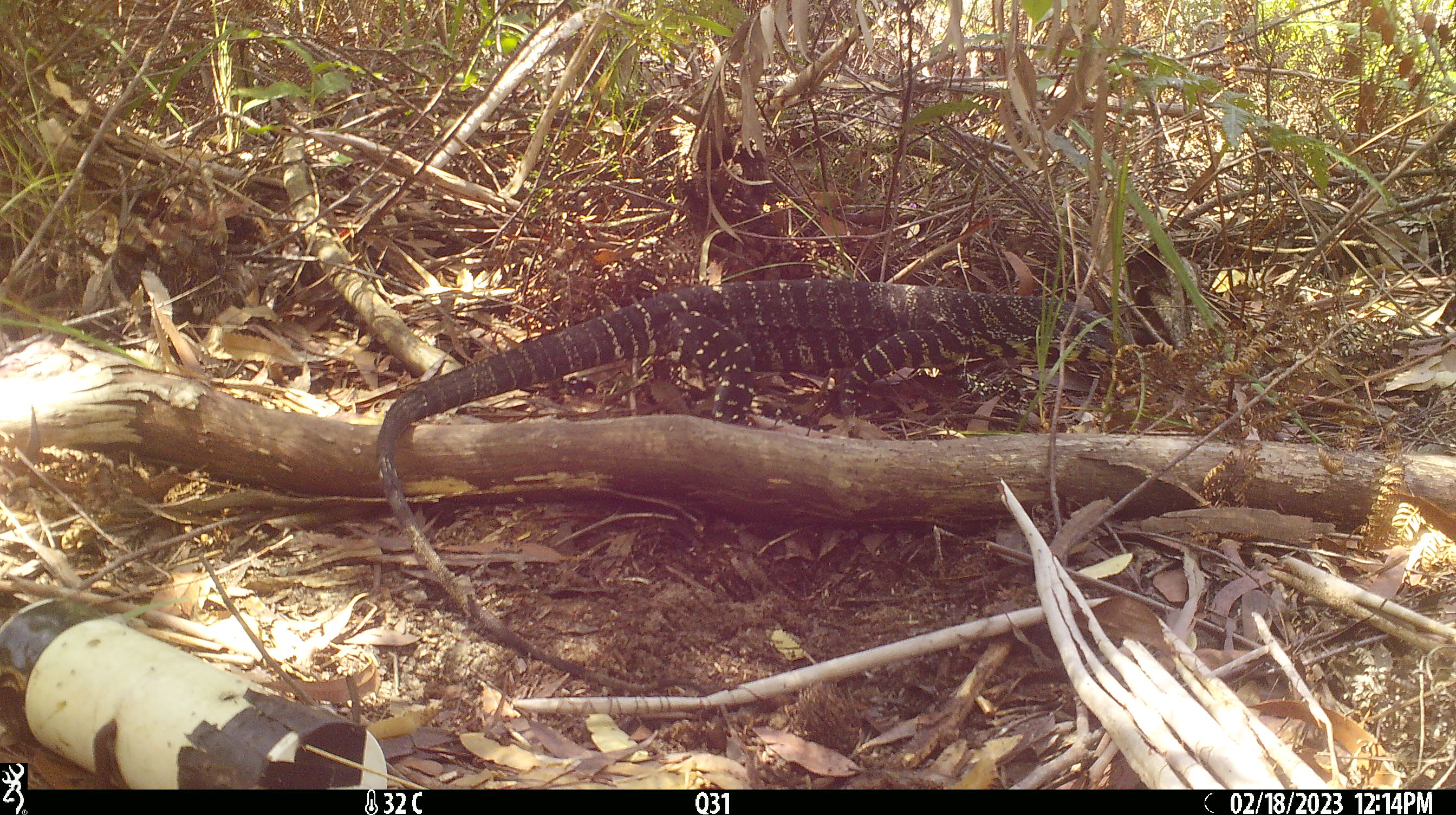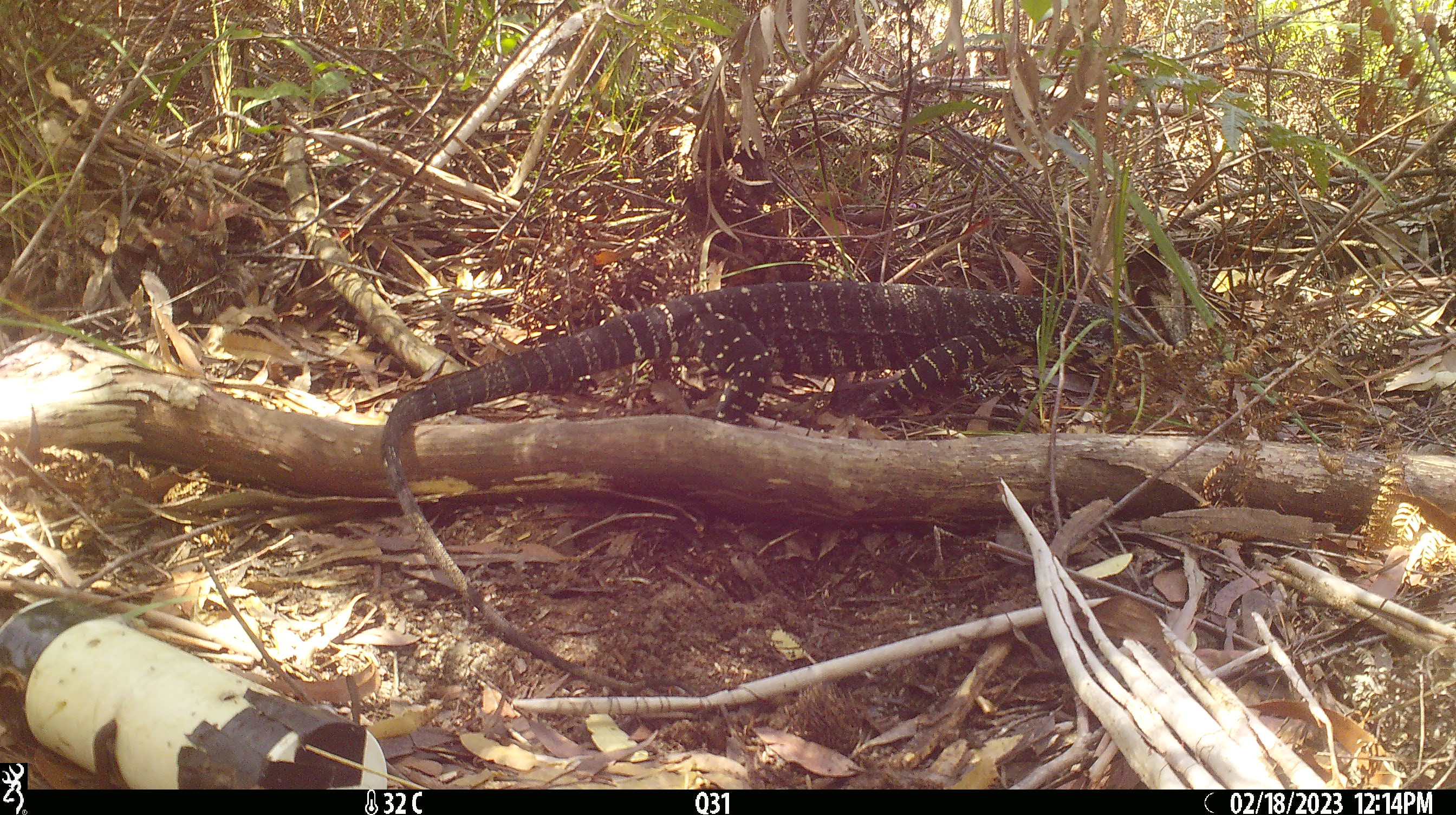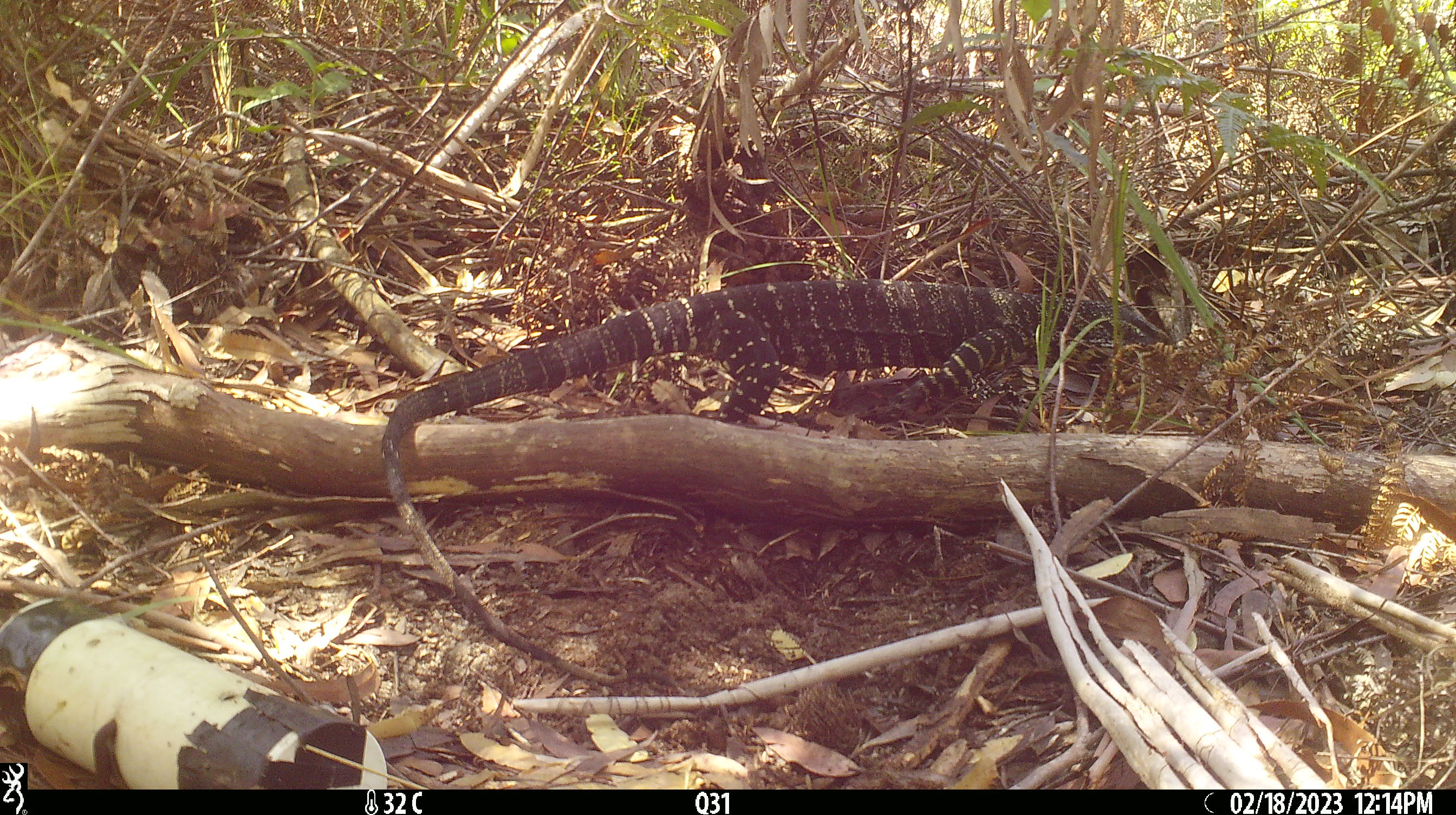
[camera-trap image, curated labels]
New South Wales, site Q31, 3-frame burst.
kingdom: Animalia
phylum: Chordata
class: Reptilia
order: Squamata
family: Varanidae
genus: Varanus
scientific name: Varanus varius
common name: lace monitor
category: goanna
Goanna (lace monitor) (Varanus varius).